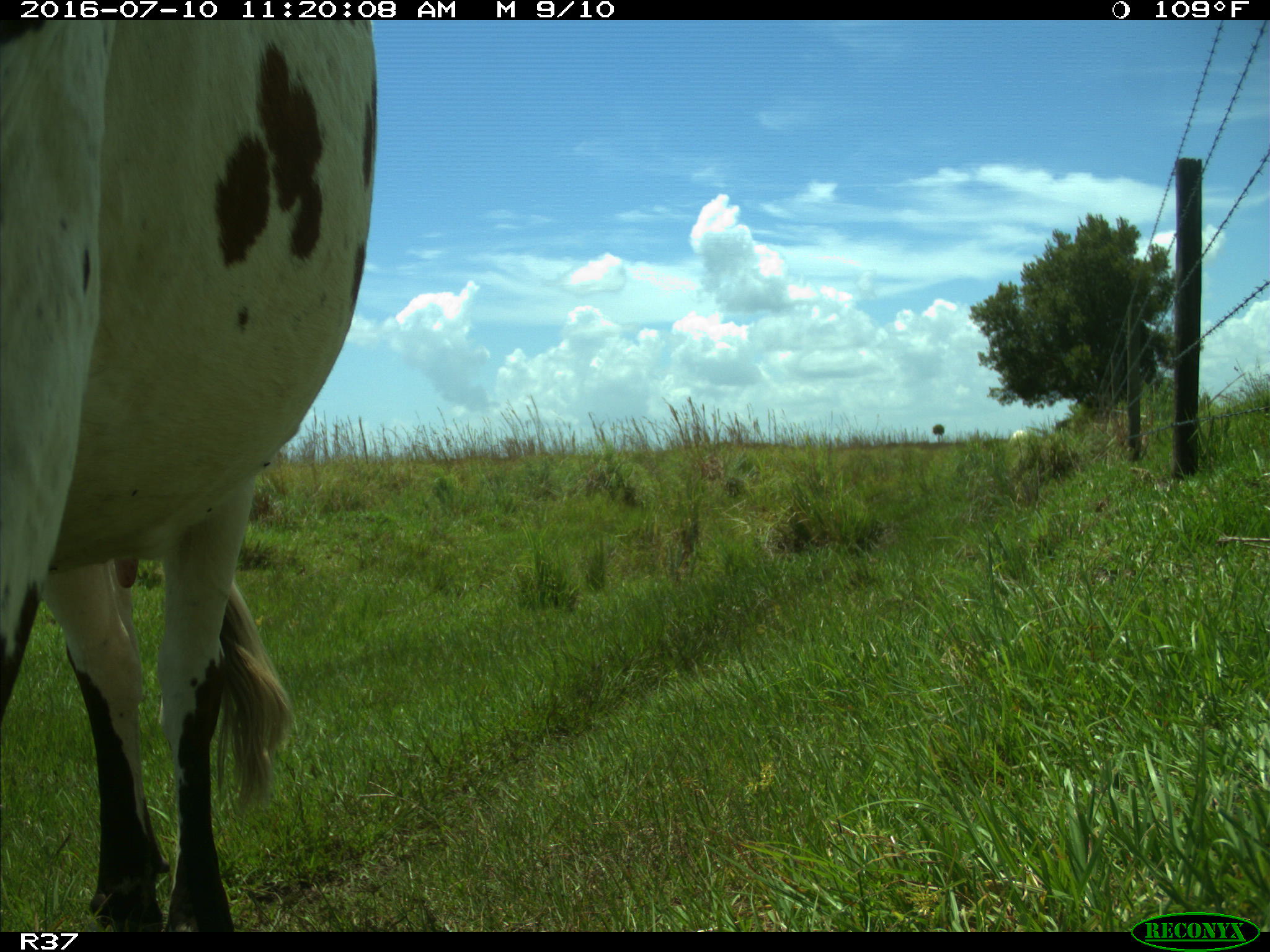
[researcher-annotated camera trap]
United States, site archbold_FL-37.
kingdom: Animalia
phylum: Chordata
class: Mammalia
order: Artiodactyla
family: Bovidae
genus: Bos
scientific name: Bos taurus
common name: domestic cow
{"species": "Bos taurus (domestic cow)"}